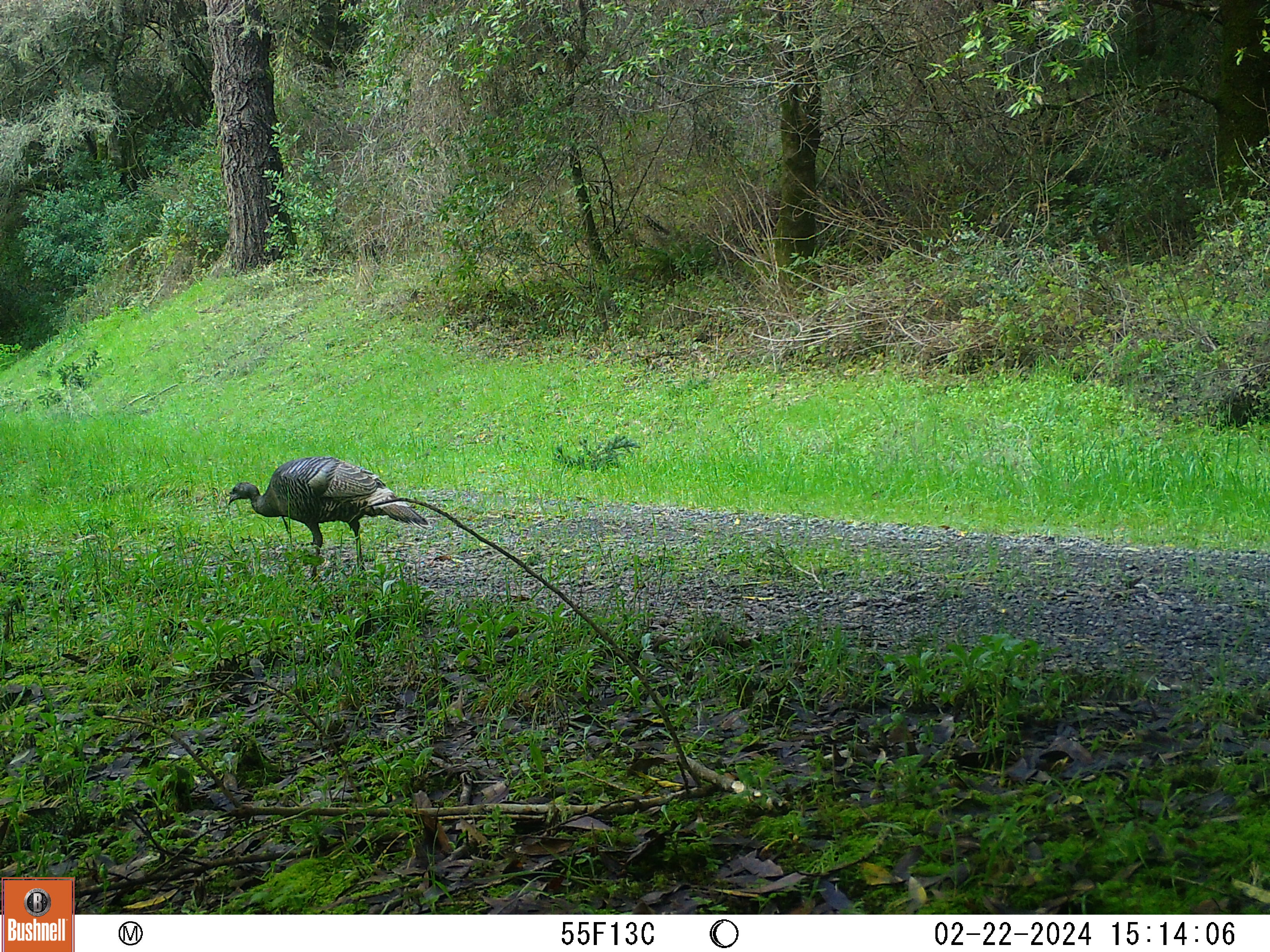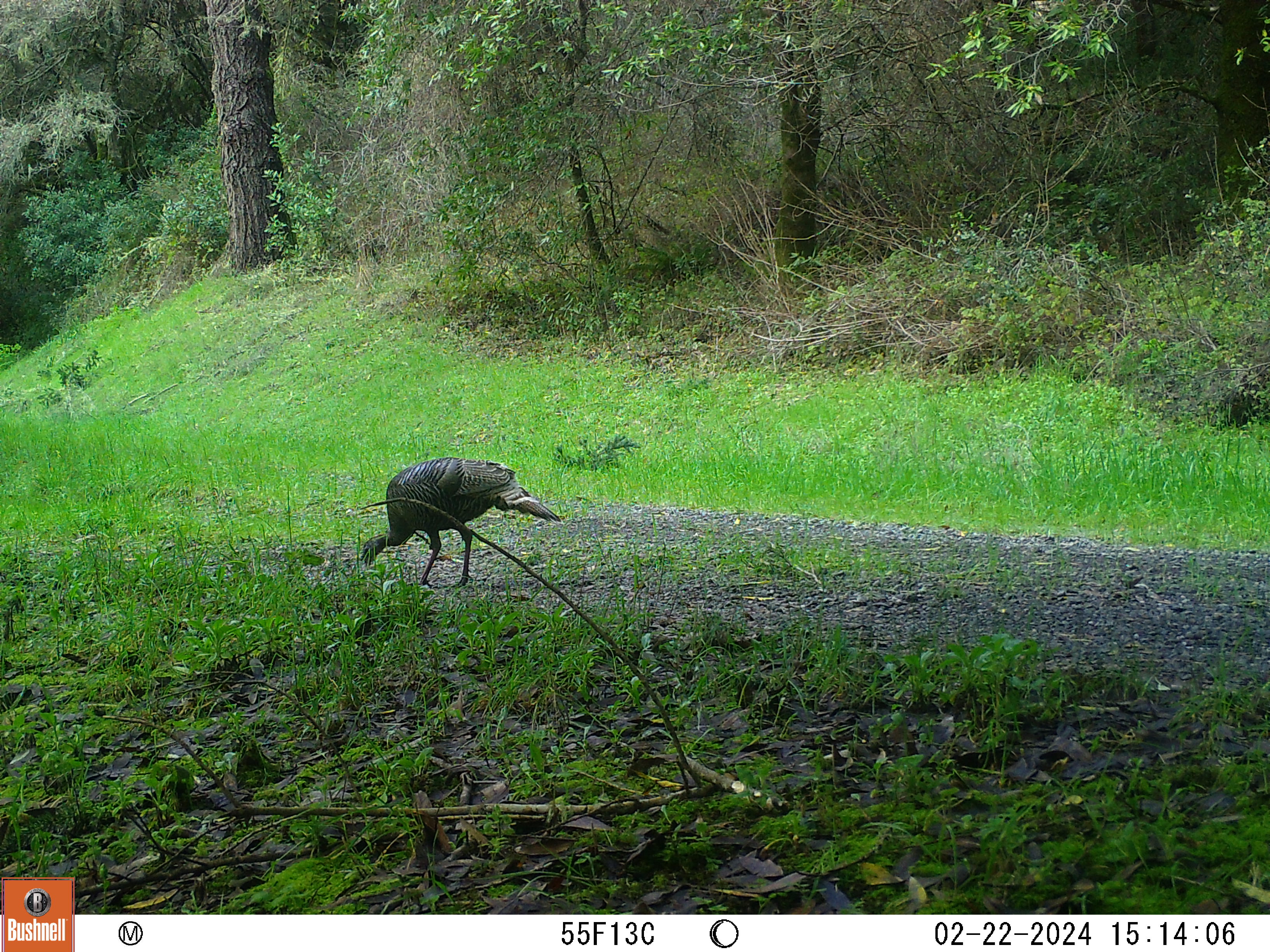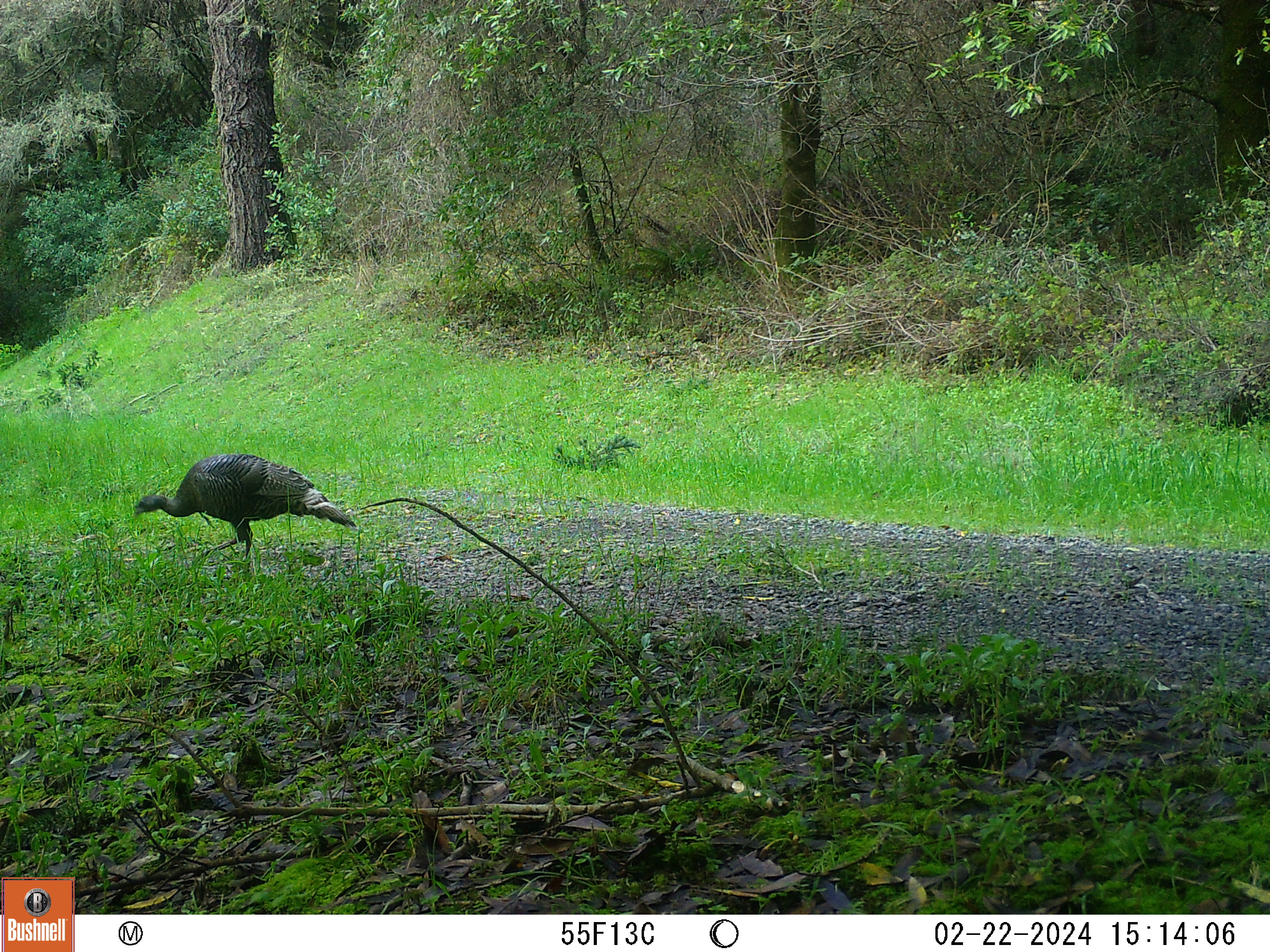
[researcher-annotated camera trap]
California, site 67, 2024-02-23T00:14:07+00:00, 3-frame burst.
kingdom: Animalia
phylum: Chordata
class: Aves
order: Galliformes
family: Phasianidae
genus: Meleagris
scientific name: Meleagris gallopavo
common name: turkey